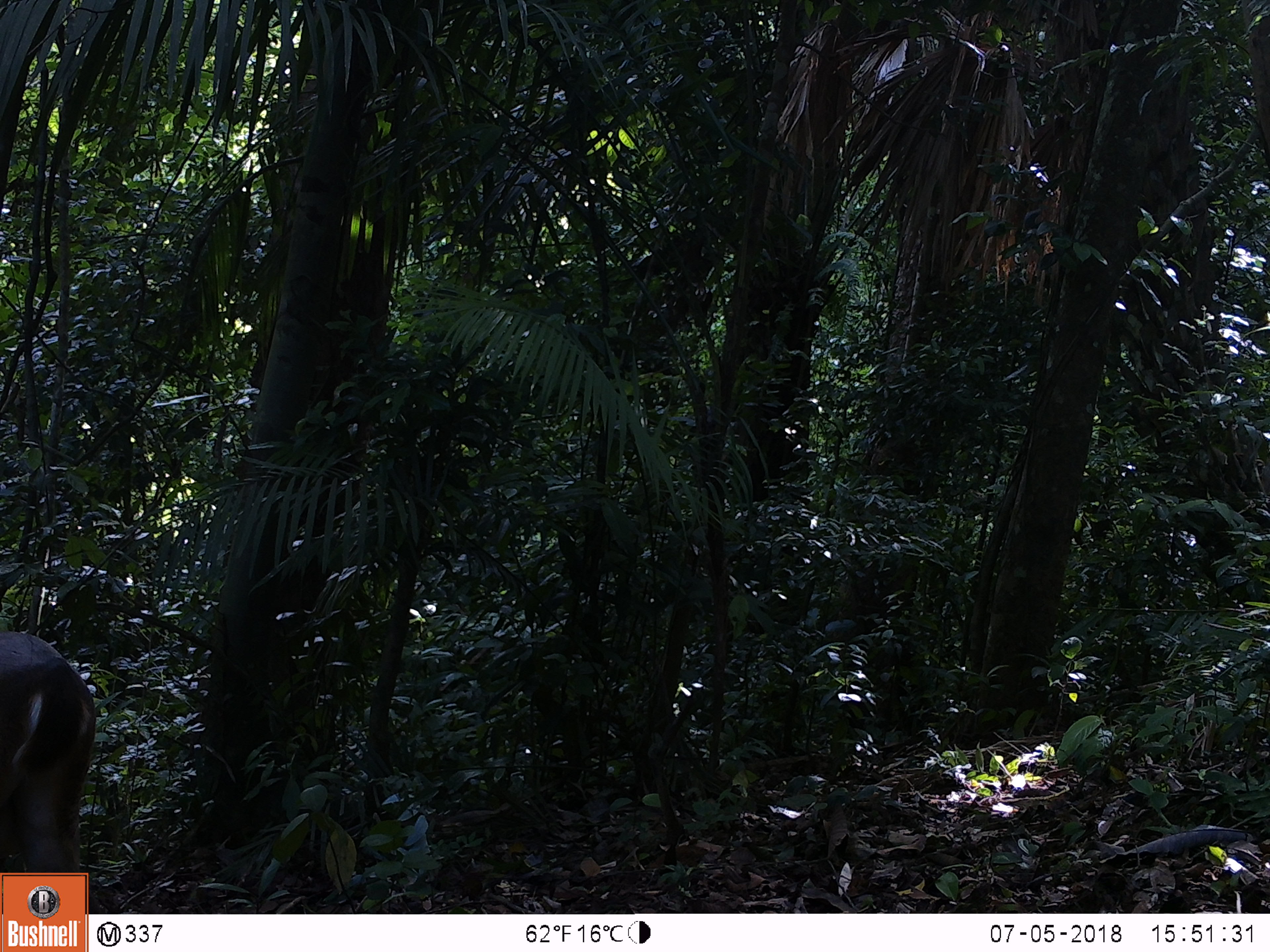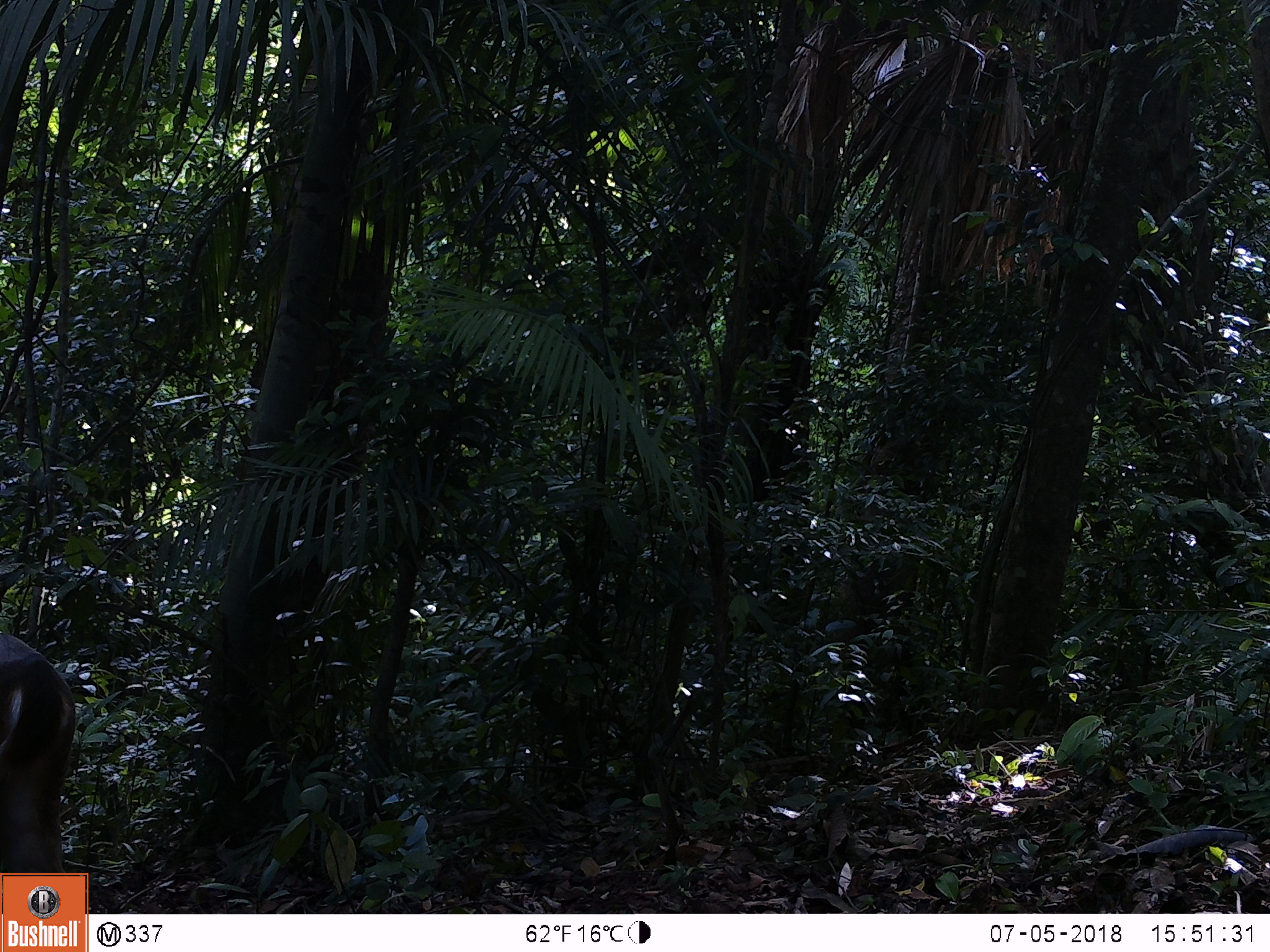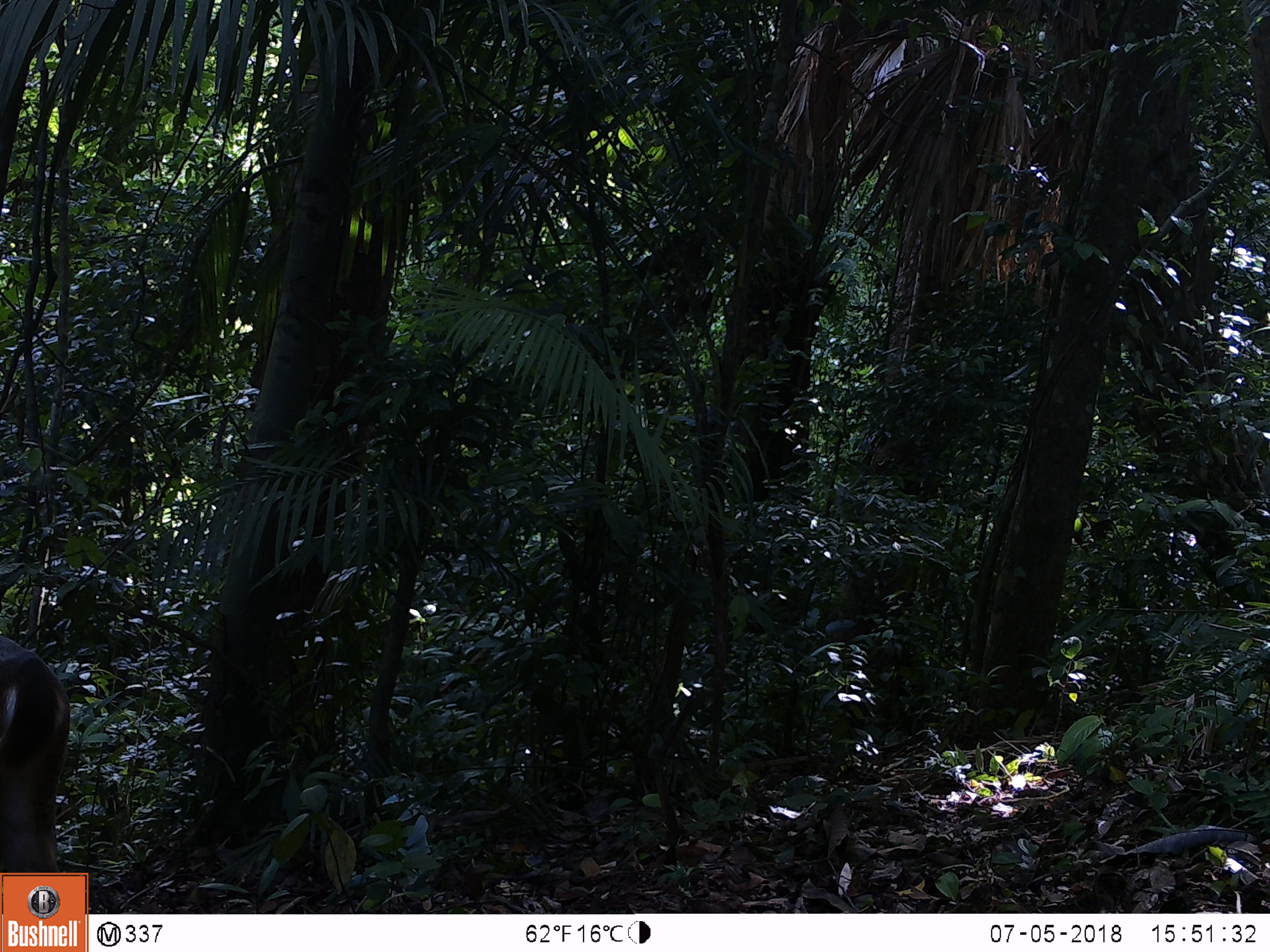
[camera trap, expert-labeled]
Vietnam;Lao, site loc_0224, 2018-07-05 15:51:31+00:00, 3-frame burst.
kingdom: Animalia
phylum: Chordata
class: Mammalia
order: Artiodactyla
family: Cervidae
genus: Muntiacus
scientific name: Muntiacus vuquangensis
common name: large-antlered muntjac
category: large antlered muntjac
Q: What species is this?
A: Large antlered muntjac (large-antlered muntjac) (Muntiacus vuquangensis).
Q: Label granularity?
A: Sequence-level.